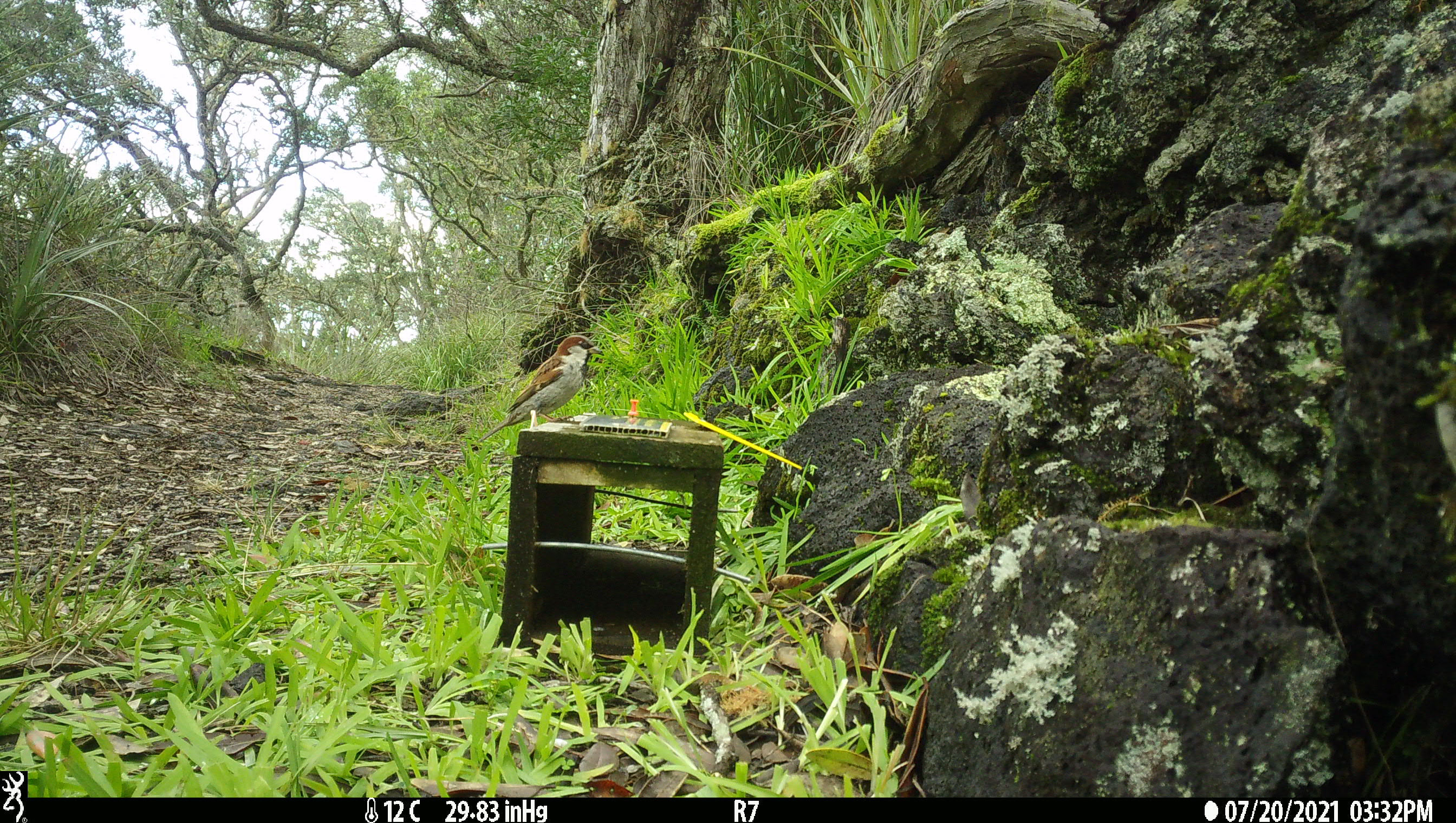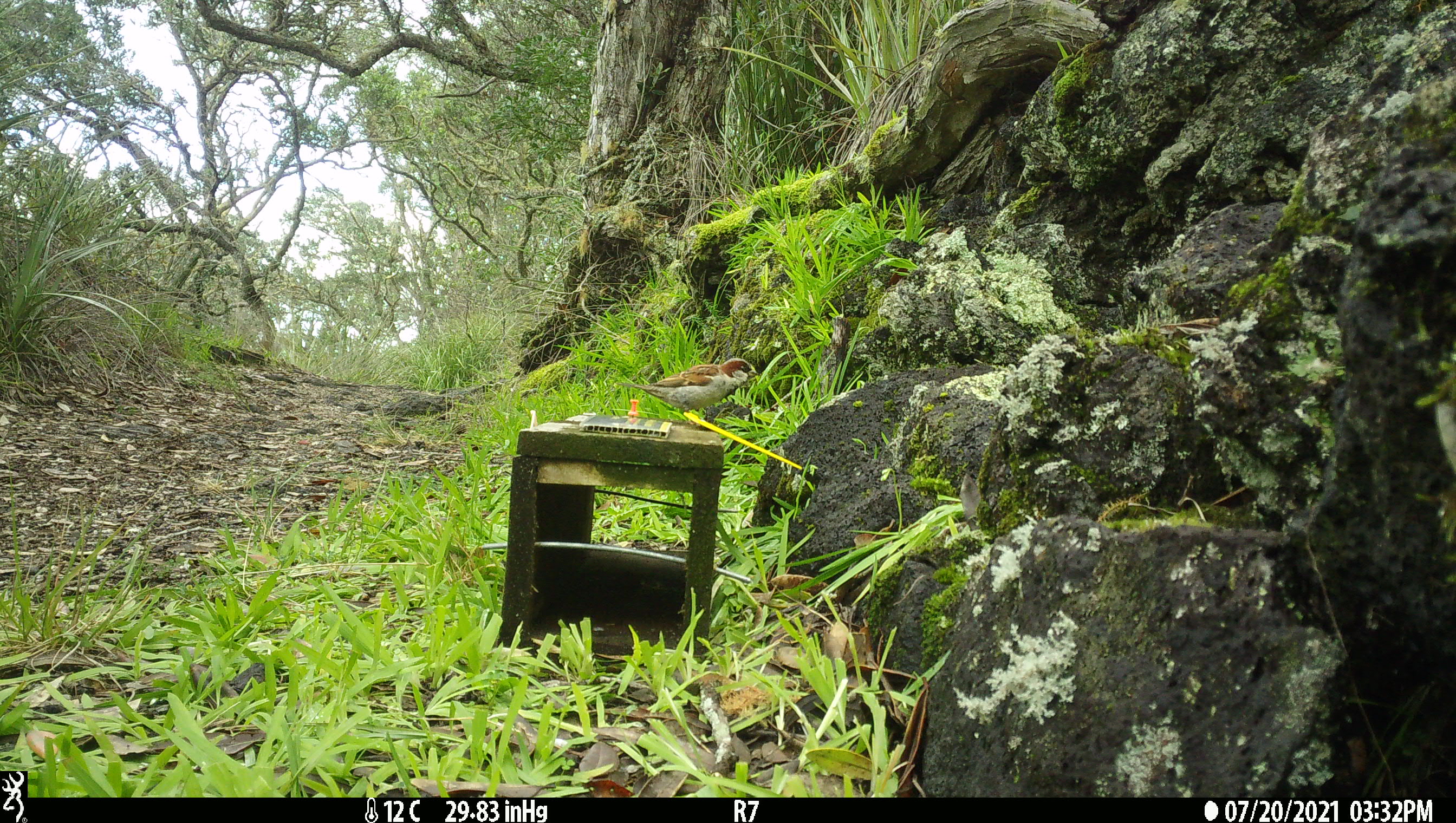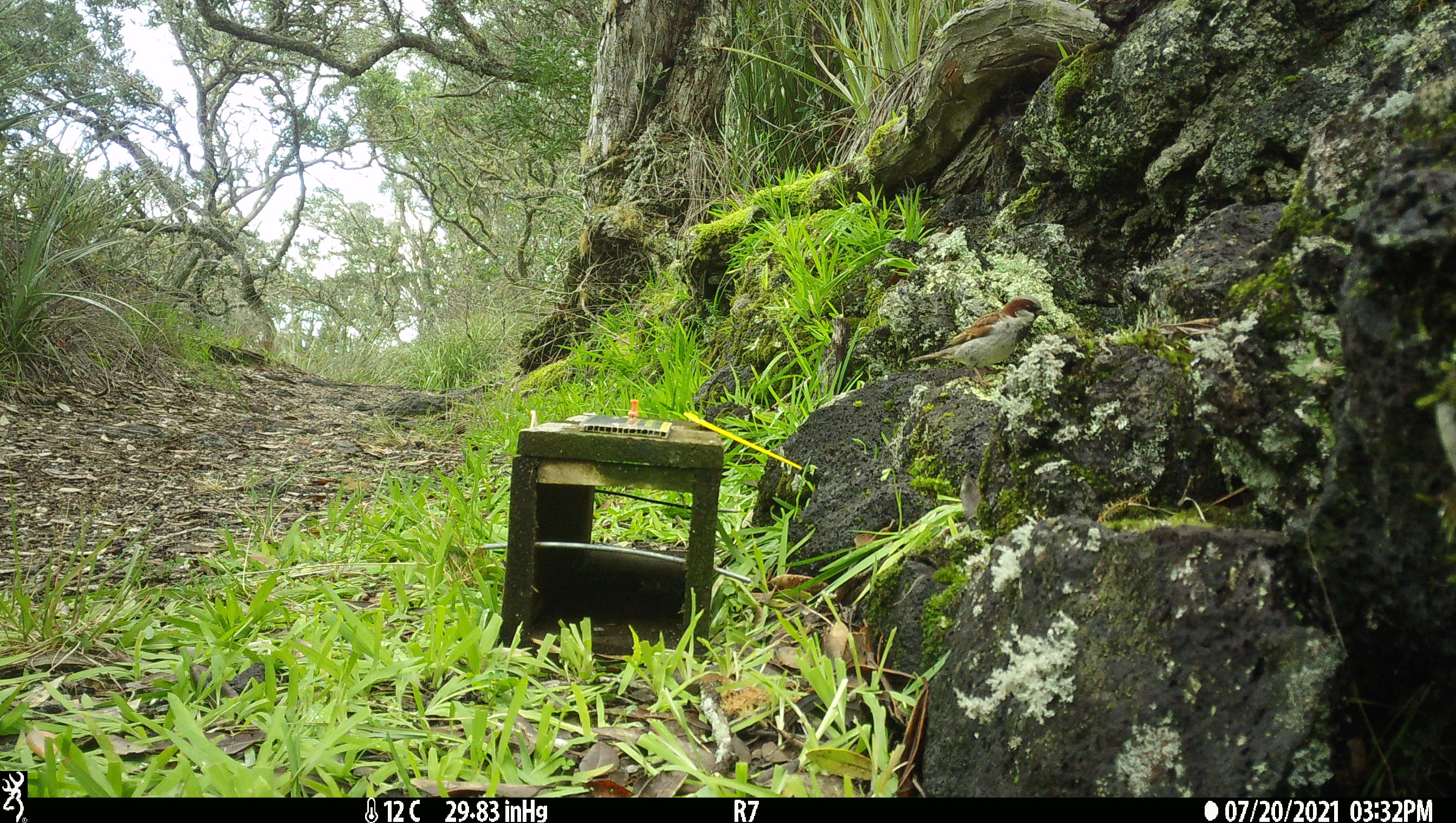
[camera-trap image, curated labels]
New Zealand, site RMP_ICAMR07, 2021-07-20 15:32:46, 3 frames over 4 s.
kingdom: Animalia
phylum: Chordata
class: Aves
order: Passeriformes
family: Passeridae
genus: Passer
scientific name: Passer domesticus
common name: house sparrow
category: sparrow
Sparrow (house sparrow) (Passer domesticus).